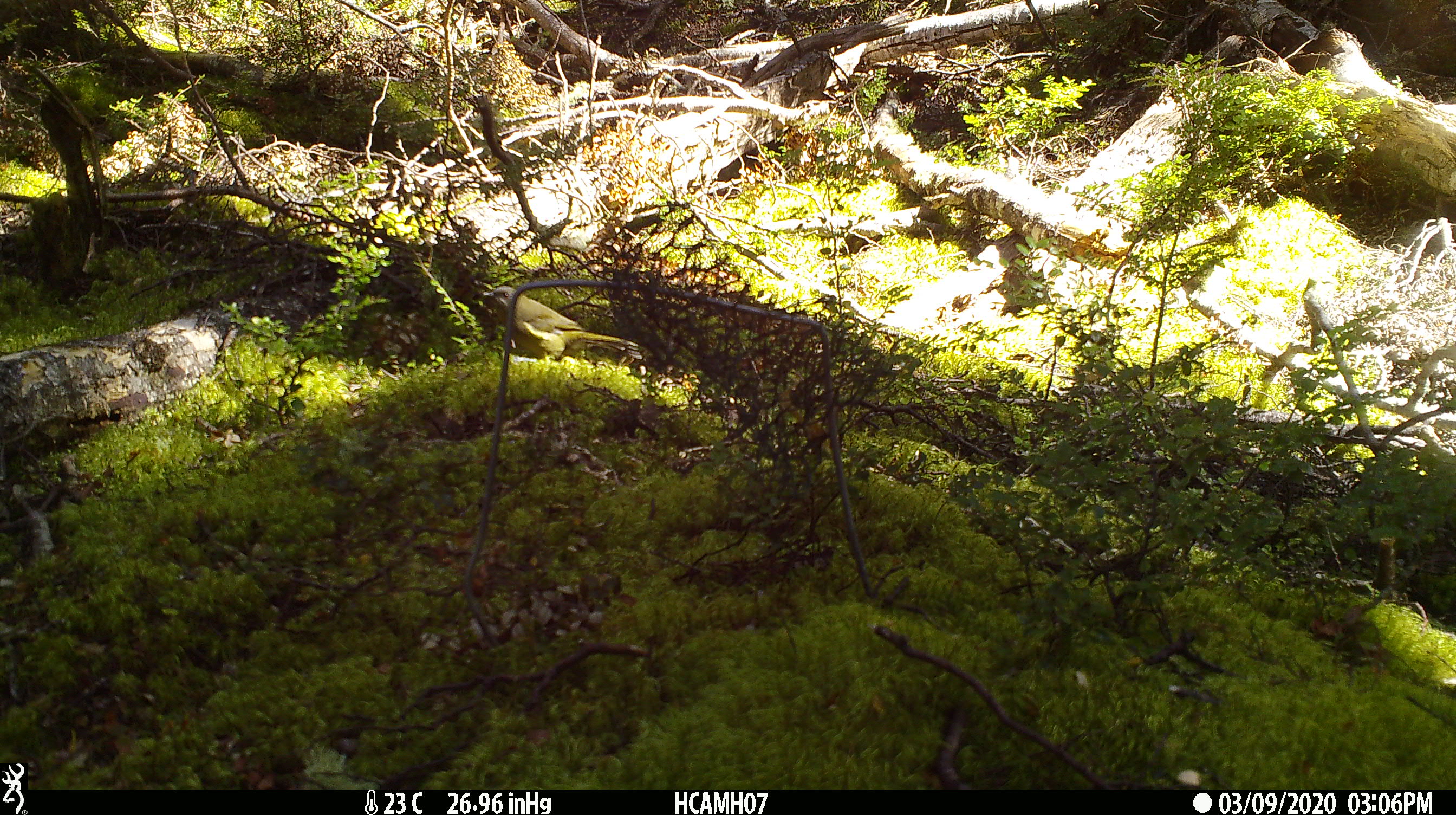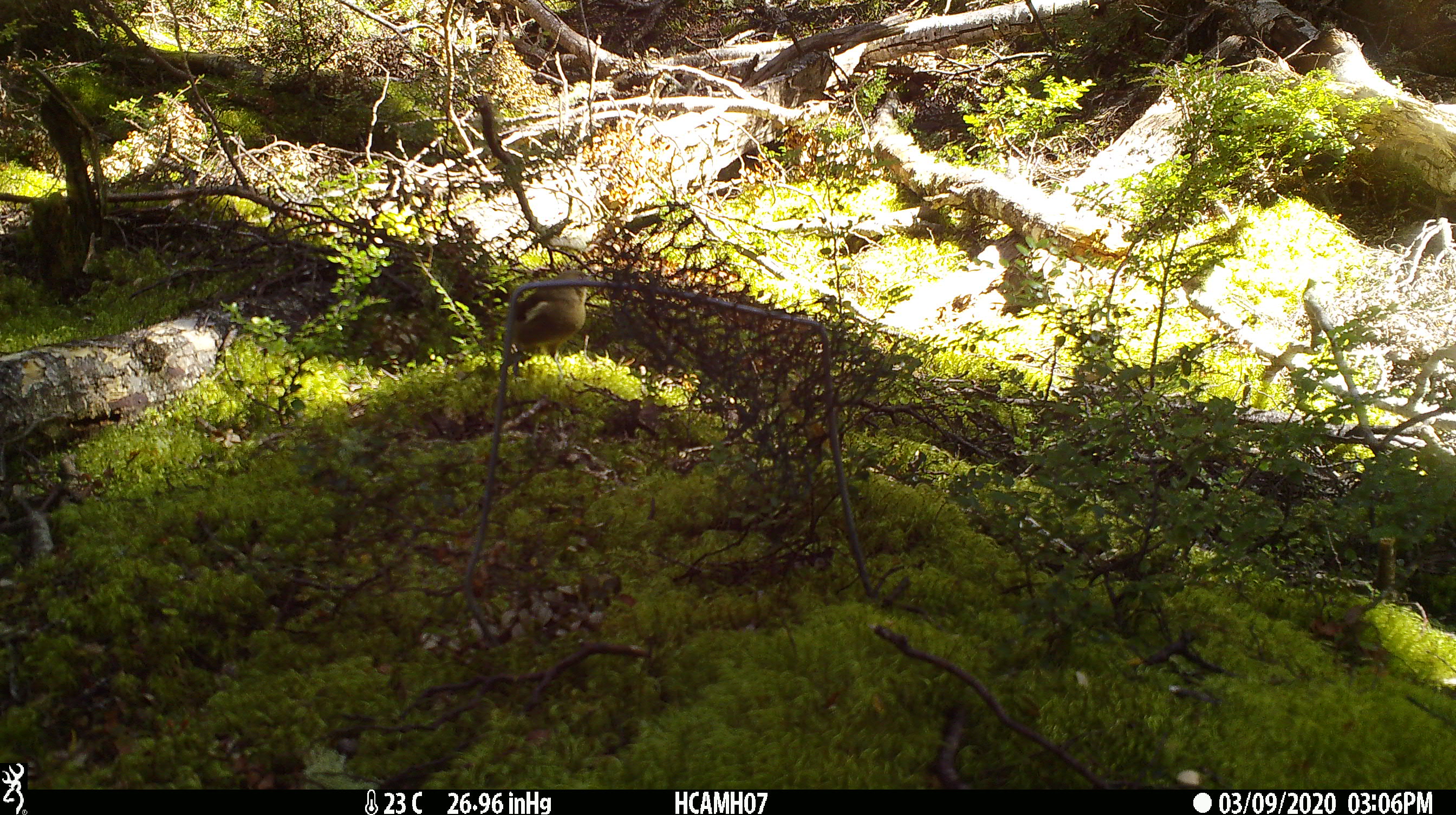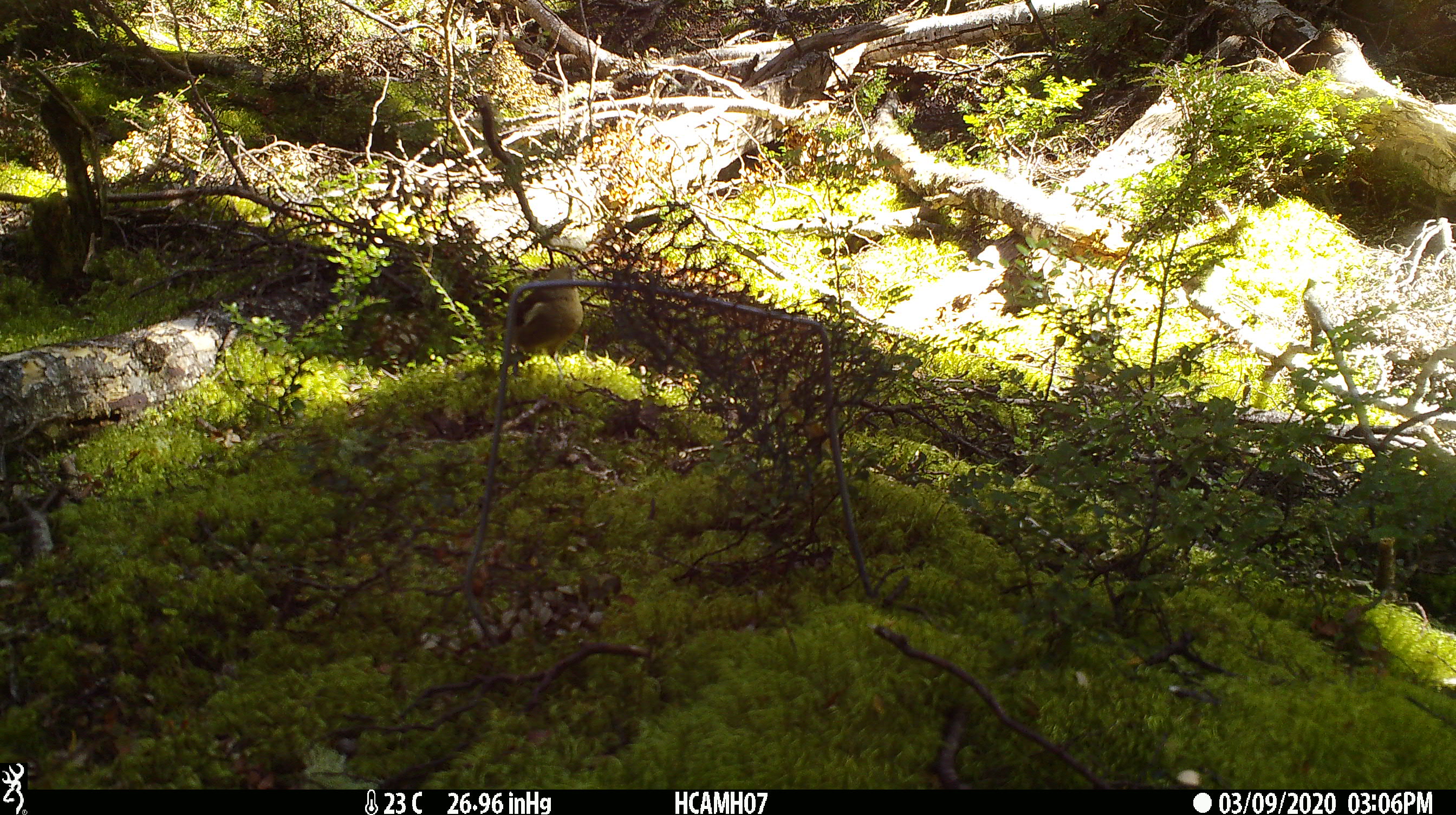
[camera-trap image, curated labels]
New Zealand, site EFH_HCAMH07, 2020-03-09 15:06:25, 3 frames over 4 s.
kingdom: Animalia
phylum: Chordata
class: Aves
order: Passeriformes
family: Meliphagidae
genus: Anthornis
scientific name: Anthornis melanura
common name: new zealand bellbird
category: bellbird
Bellbird (new zealand bellbird) (Anthornis melanura).